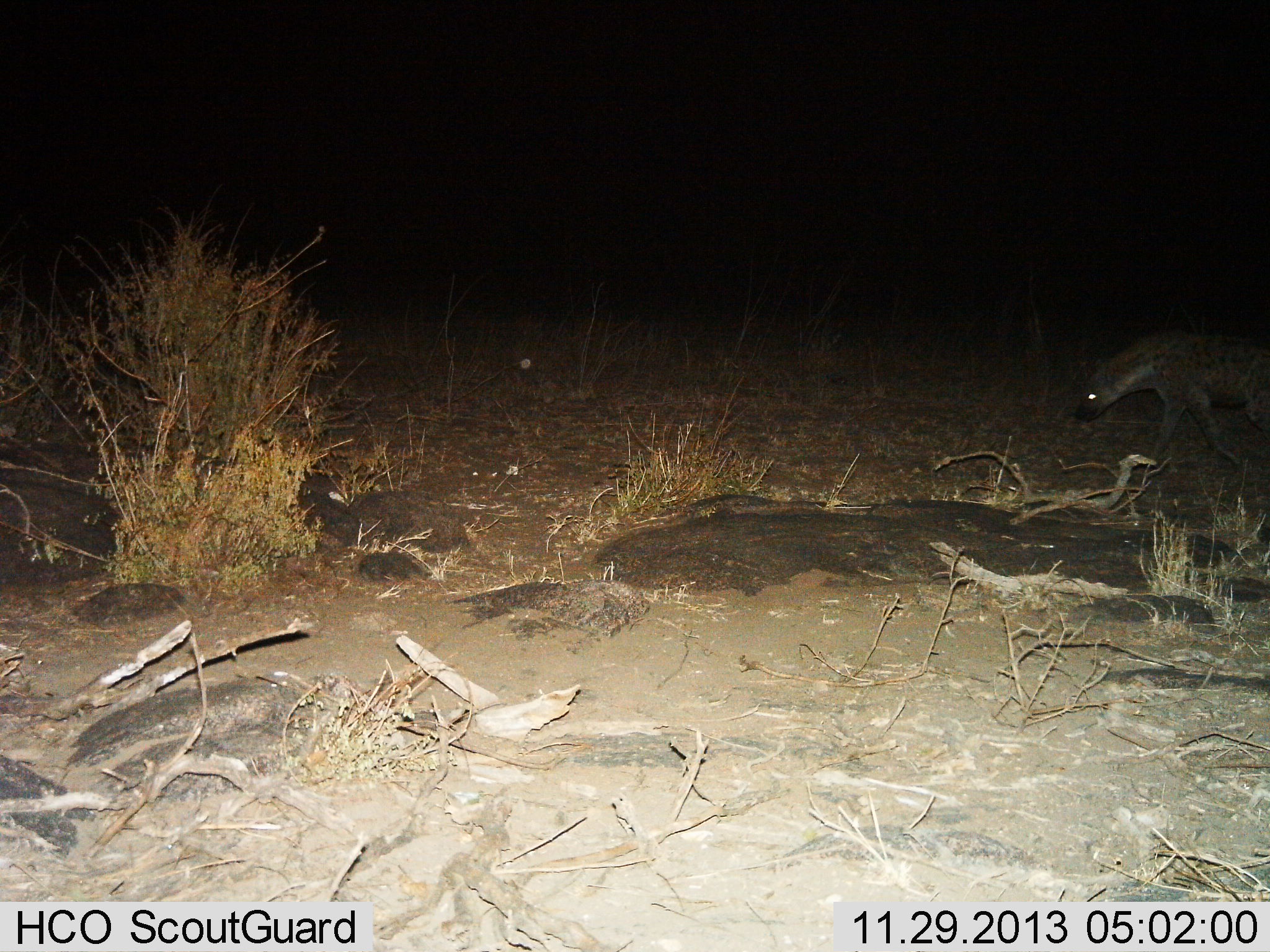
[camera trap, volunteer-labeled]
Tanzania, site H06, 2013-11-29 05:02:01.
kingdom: Animalia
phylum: Chordata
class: Mammalia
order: Carnivora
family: Hyaenidae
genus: Crocuta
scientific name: Crocuta crocuta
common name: spotted hyena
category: hyenaspotted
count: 1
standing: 0%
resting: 0%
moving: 100%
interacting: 0%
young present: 0%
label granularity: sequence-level